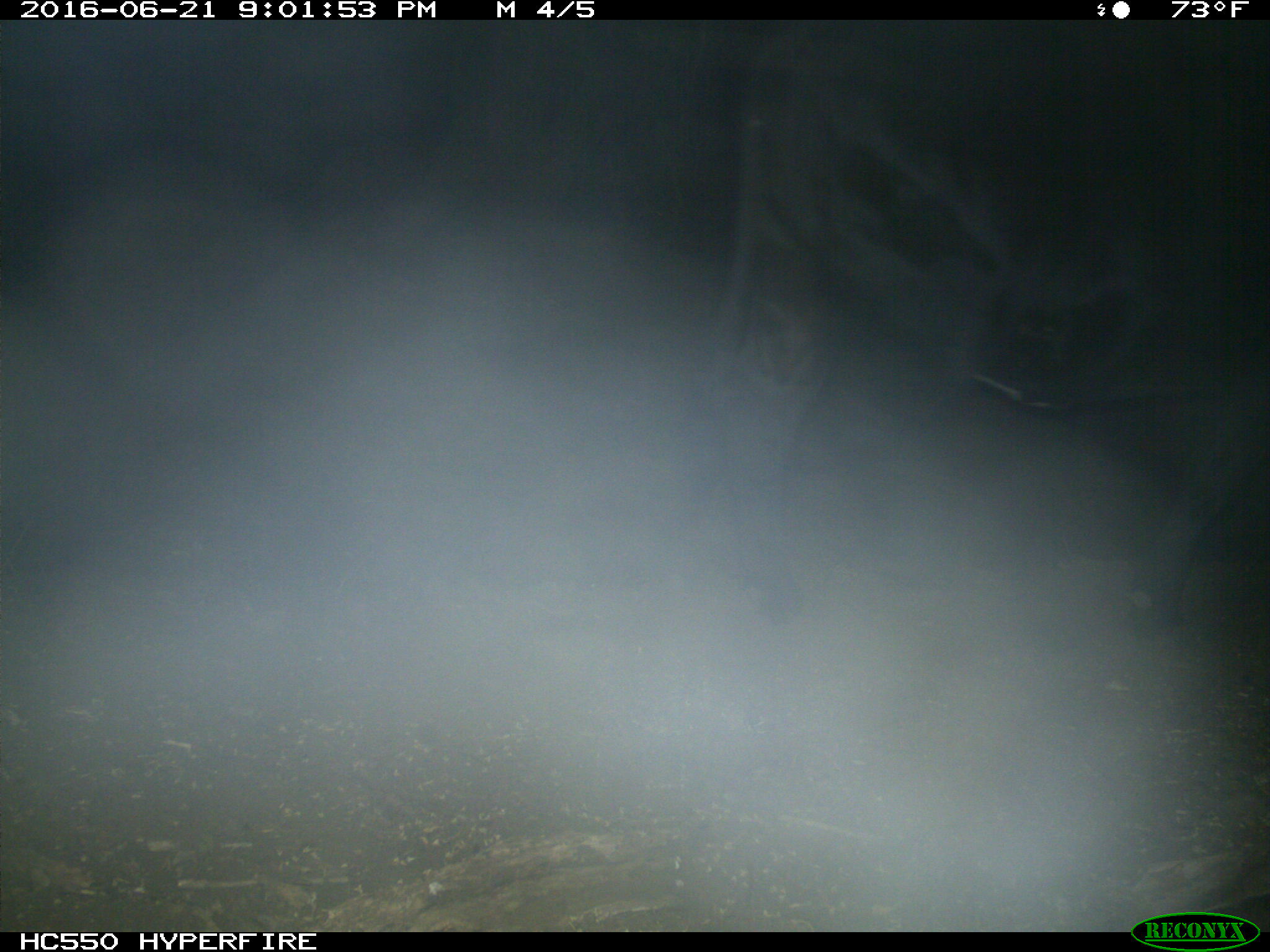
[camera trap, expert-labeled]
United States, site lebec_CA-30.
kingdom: Animalia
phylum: Chordata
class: Mammalia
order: Artiodactyla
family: Bovidae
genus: Bos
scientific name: Bos taurus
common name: domestic cow